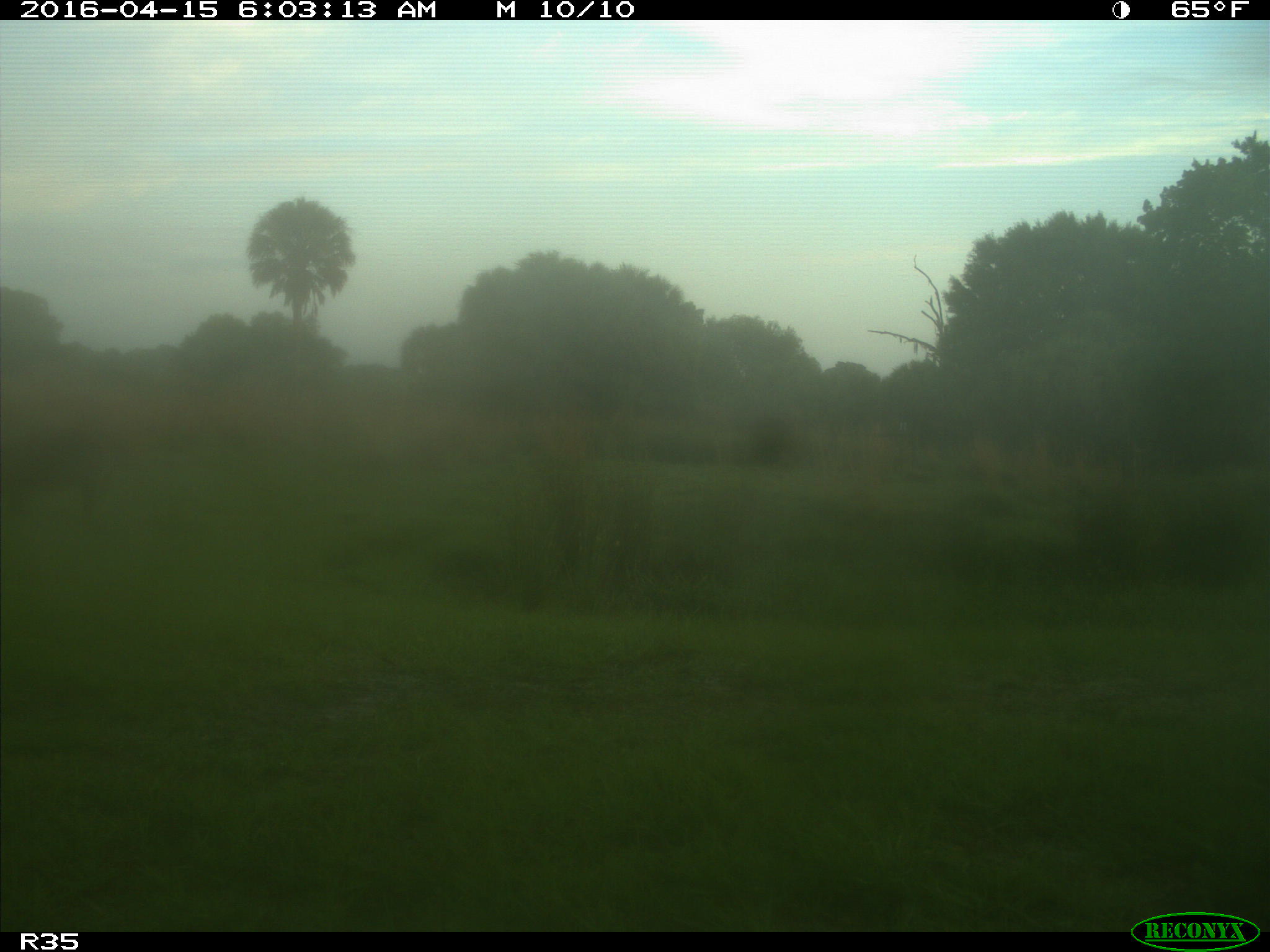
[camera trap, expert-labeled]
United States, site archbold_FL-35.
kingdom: Animalia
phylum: Chordata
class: Mammalia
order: Artiodactyla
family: Suidae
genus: Sus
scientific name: Sus scrofa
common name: wild boar